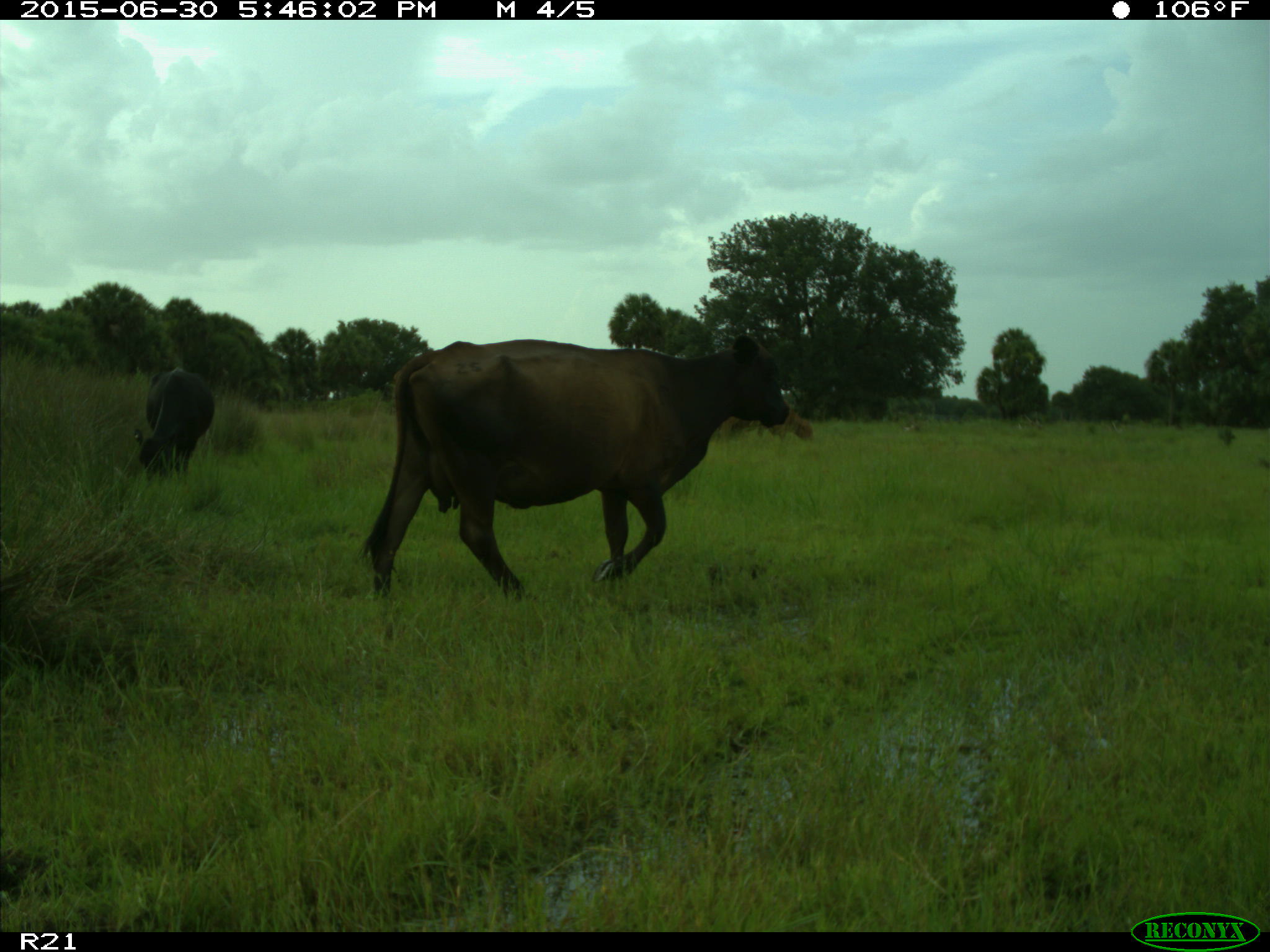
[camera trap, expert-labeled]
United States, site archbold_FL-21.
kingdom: Animalia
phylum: Chordata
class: Mammalia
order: Artiodactyla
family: Bovidae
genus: Bos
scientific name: Bos taurus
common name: domestic cow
Bos taurus (domestic cow).